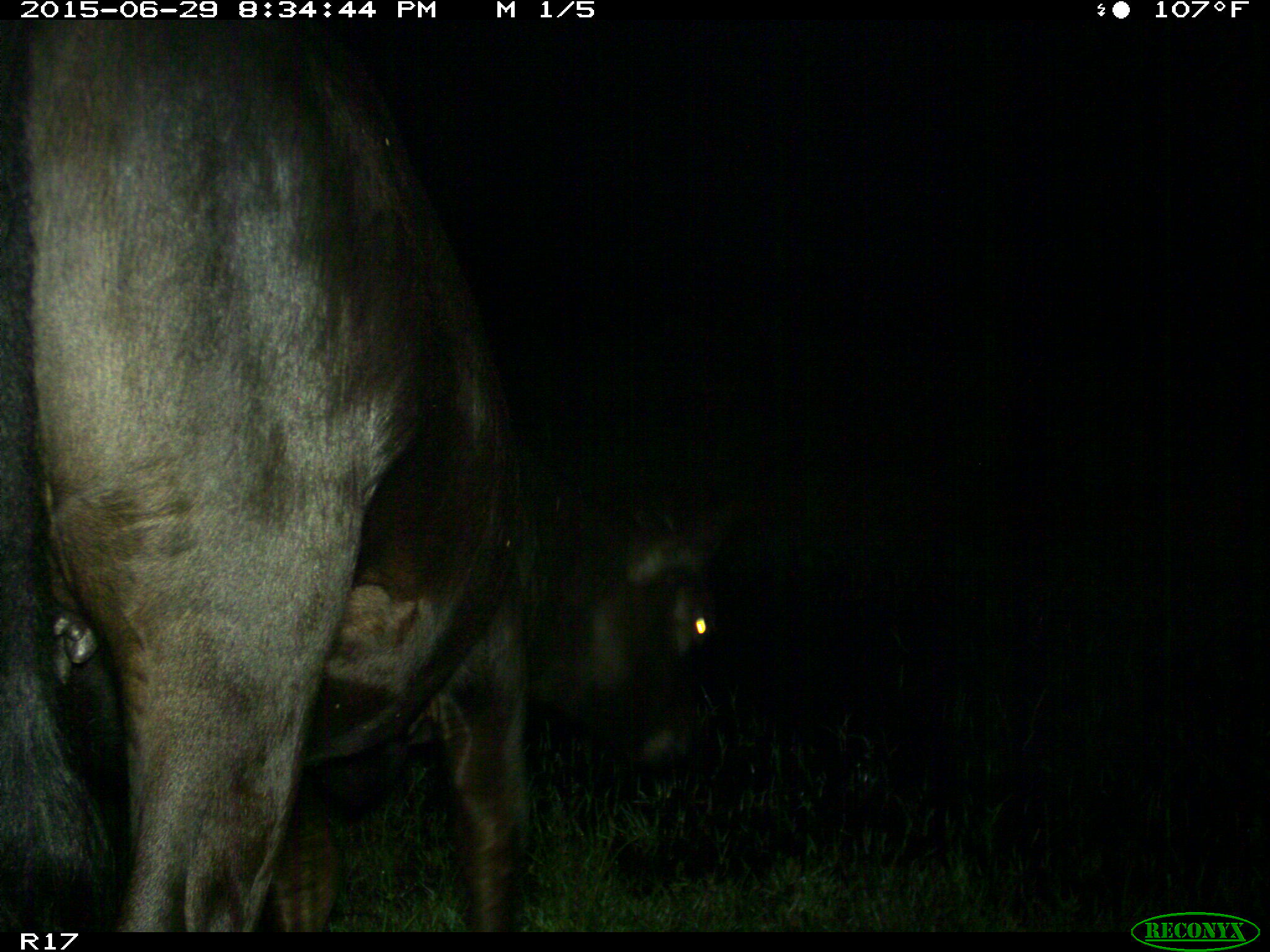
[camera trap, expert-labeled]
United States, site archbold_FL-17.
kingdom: Animalia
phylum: Chordata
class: Mammalia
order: Artiodactyla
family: Bovidae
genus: Bos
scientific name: Bos taurus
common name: domestic cow